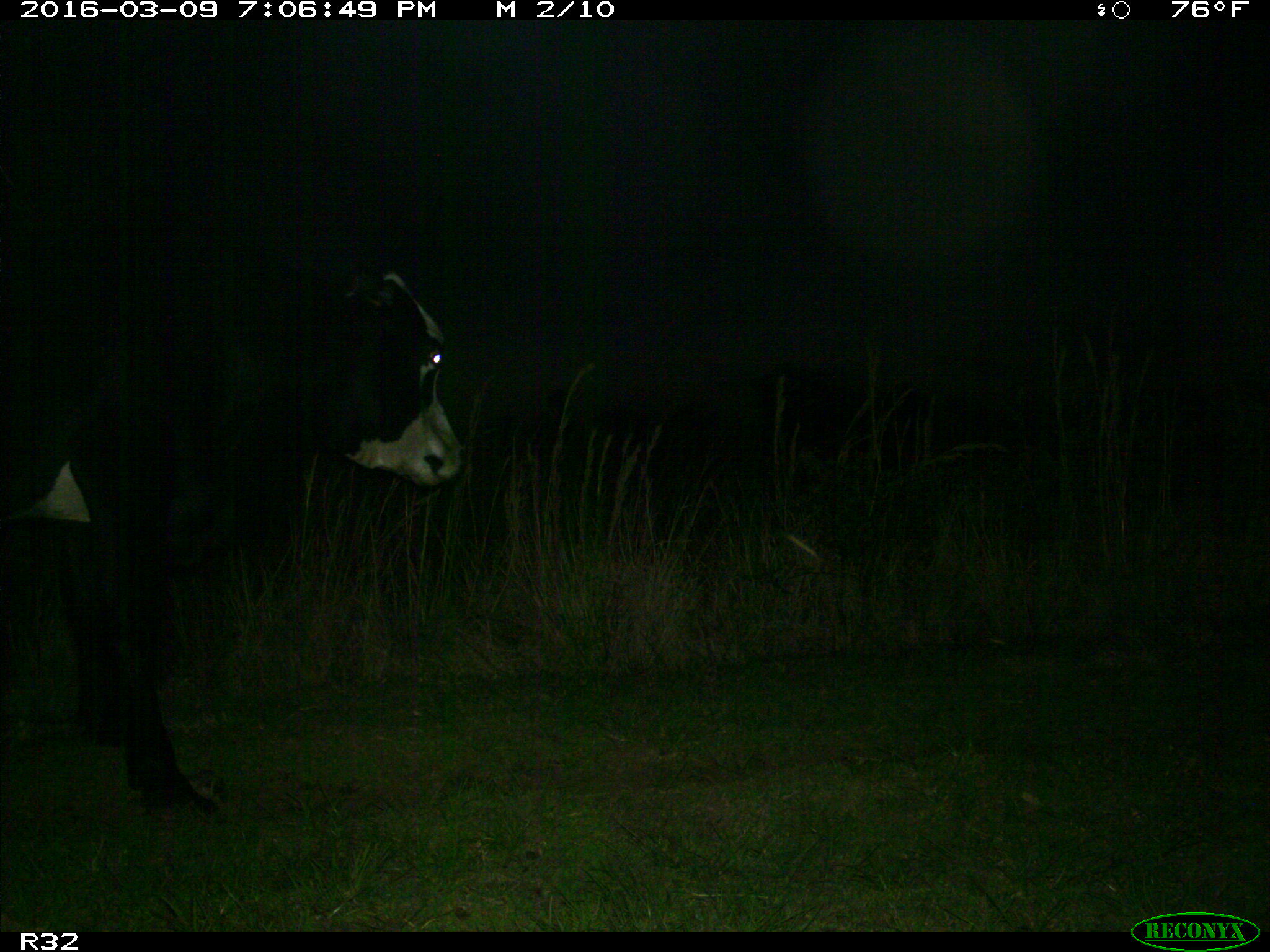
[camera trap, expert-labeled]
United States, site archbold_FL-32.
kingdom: Animalia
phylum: Chordata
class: Mammalia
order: Artiodactyla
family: Bovidae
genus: Bos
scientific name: Bos taurus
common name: domestic cow